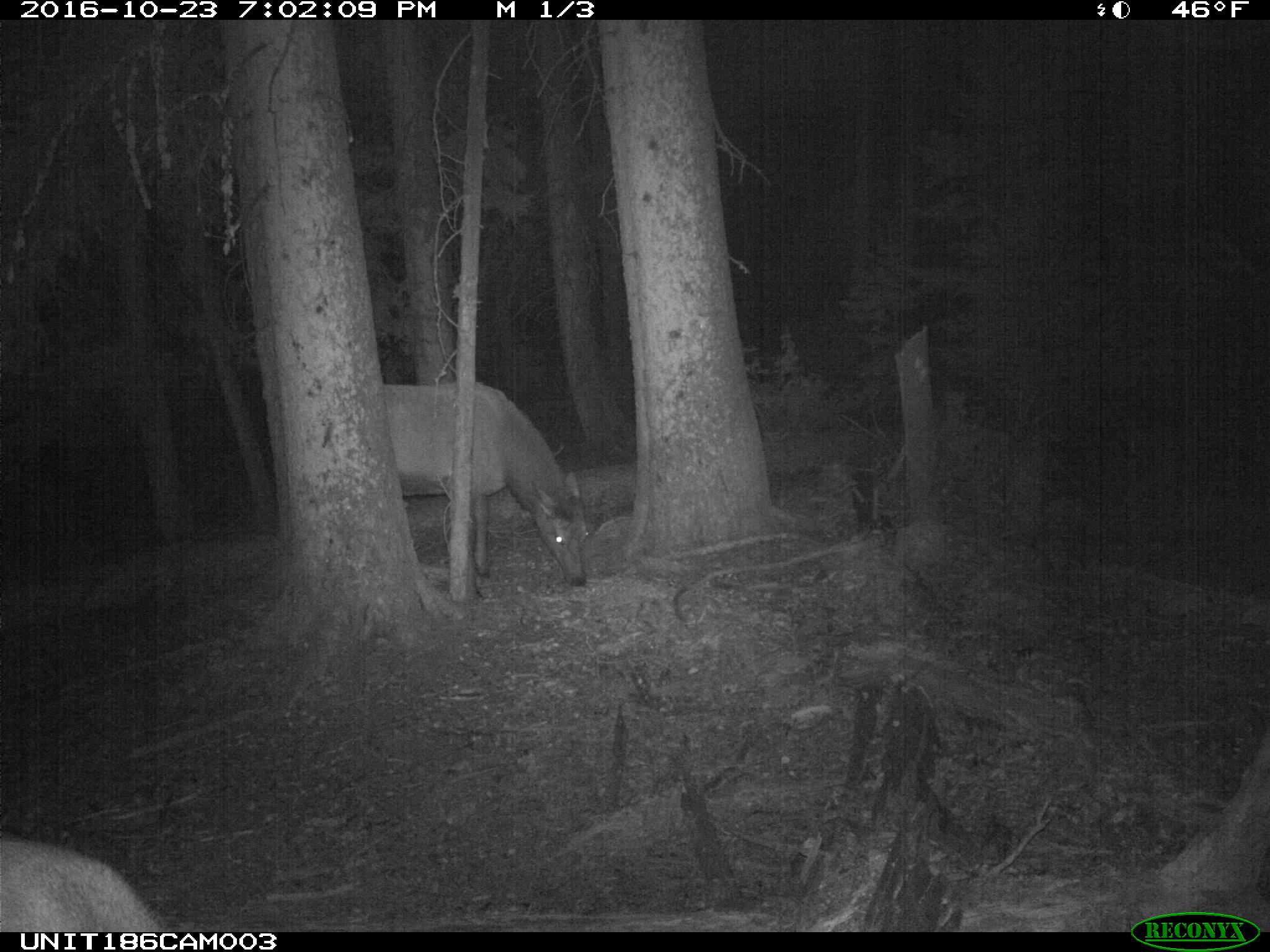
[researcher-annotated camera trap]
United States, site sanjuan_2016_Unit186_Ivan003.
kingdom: Animalia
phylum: Chordata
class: Mammalia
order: Artiodactyla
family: Cervidae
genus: Cervus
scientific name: Cervus elaphus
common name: red deer